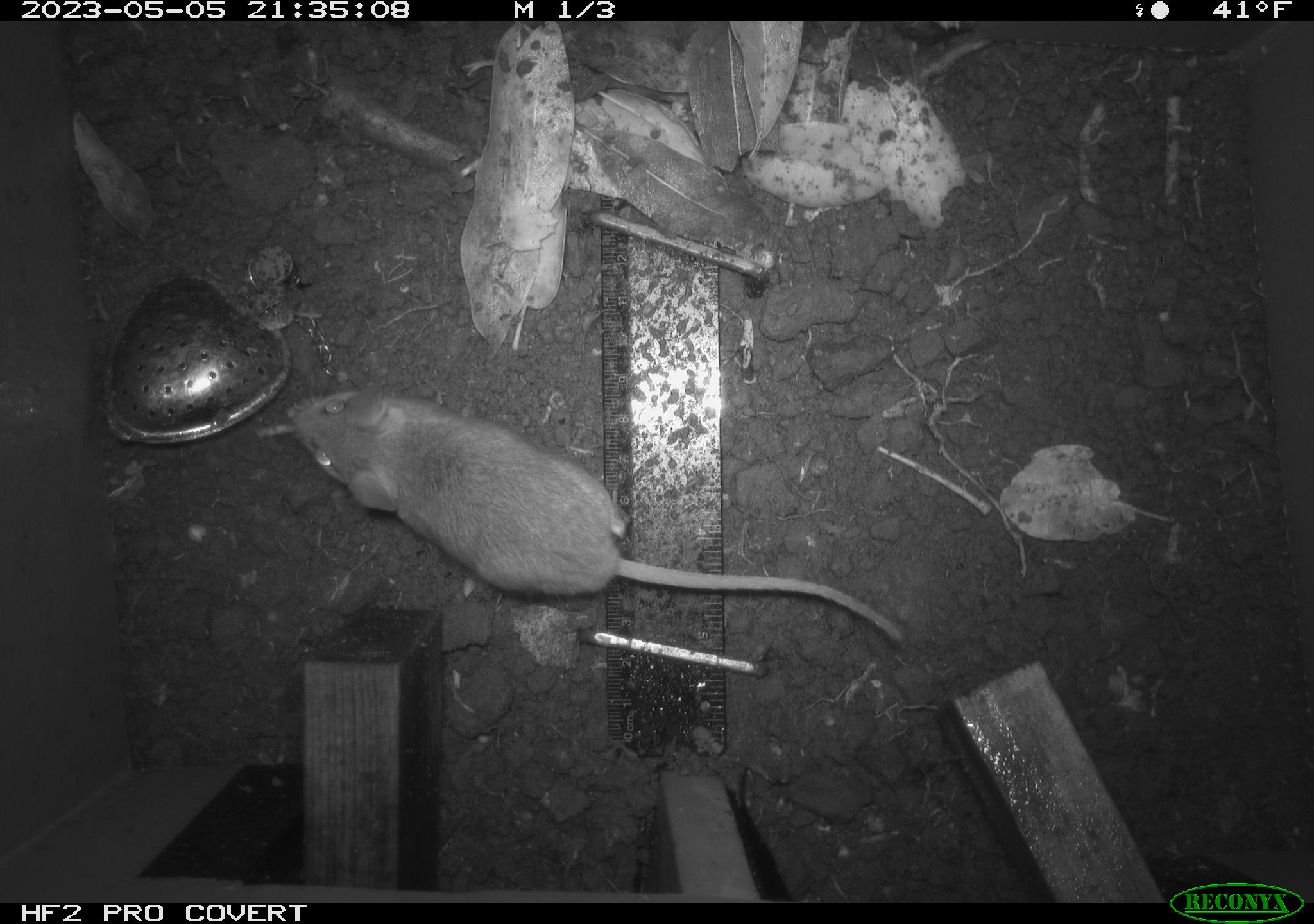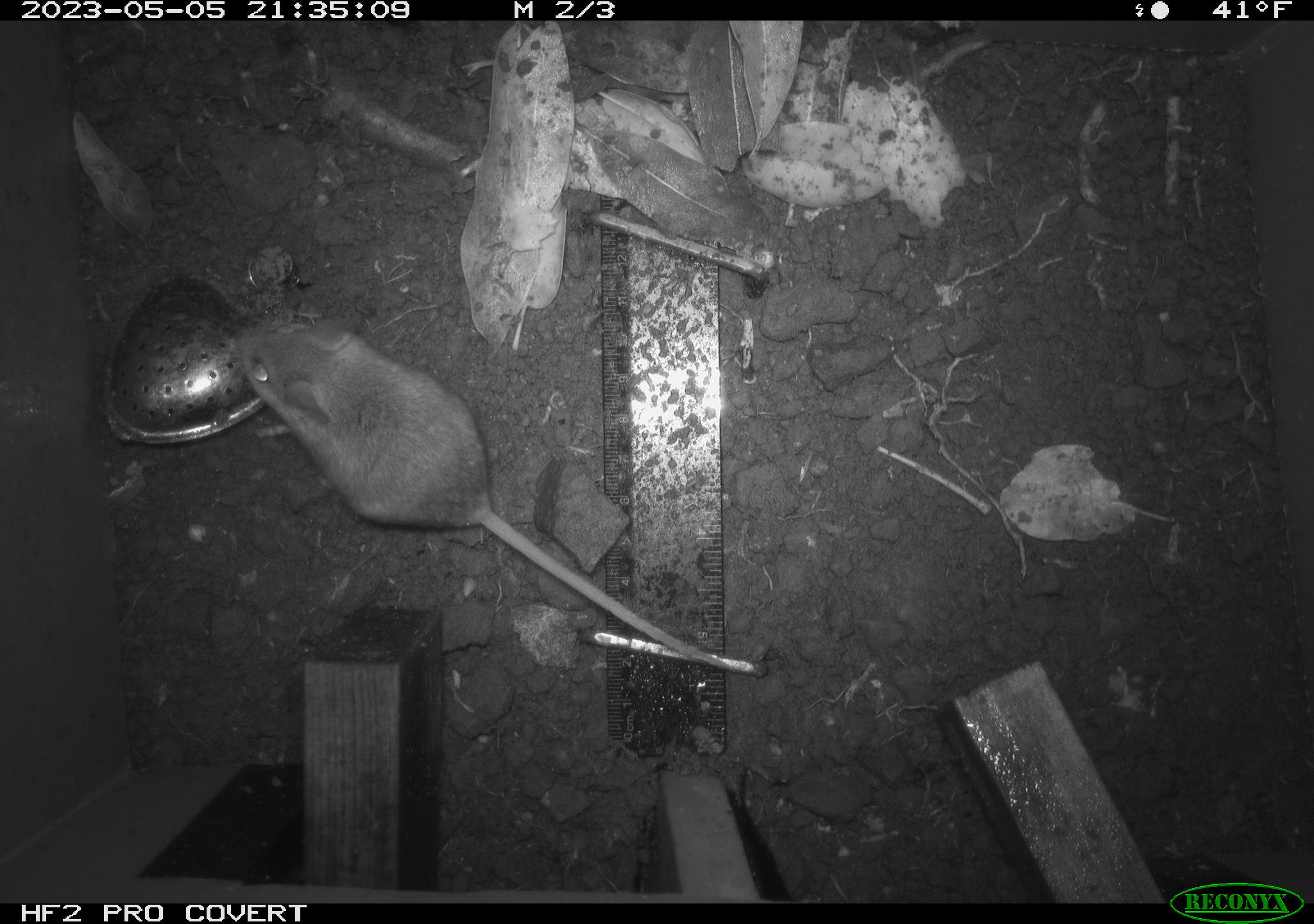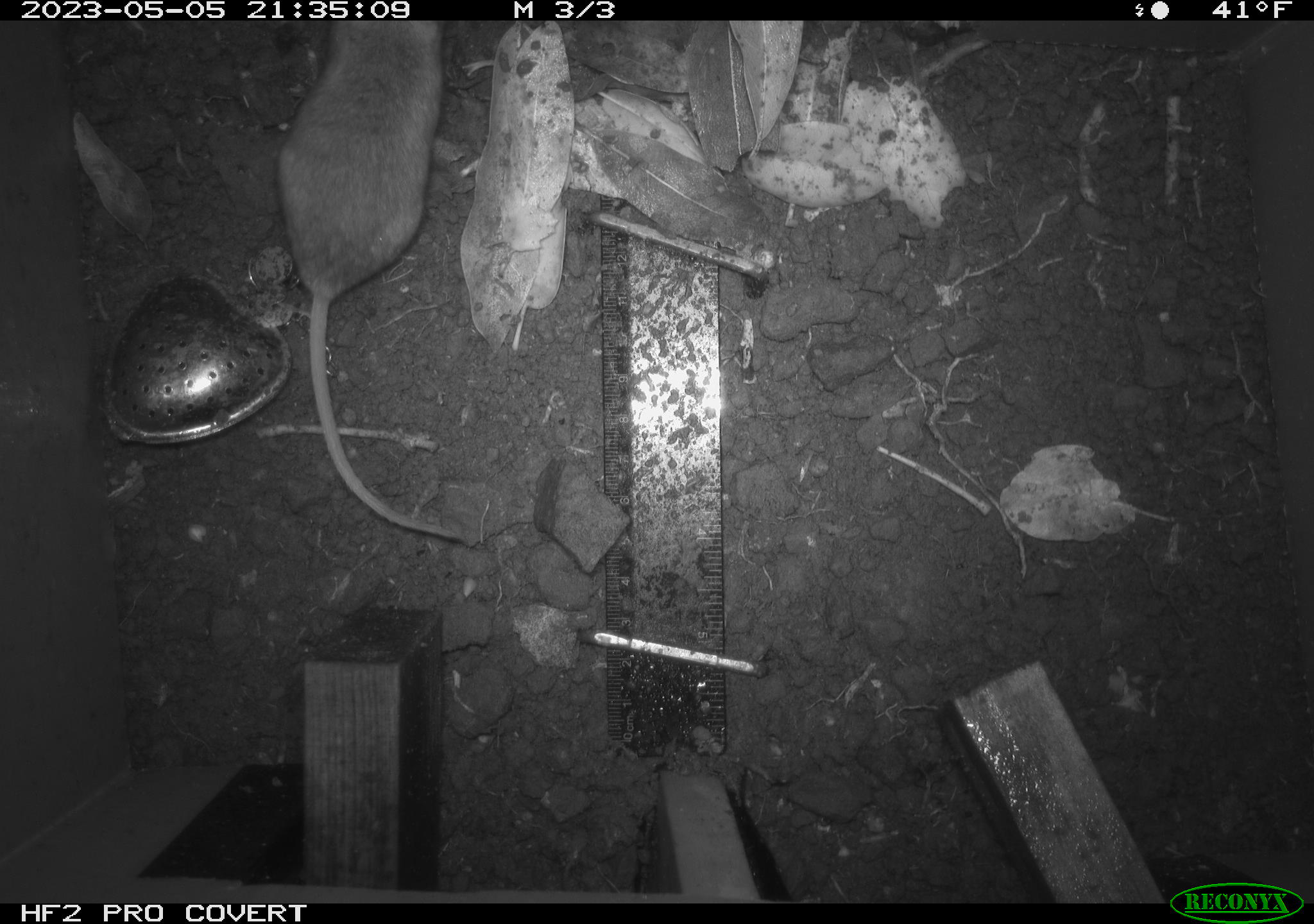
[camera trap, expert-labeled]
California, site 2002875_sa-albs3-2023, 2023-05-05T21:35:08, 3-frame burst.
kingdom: Animalia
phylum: Chordata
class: Mammalia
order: Rodentia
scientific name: Rodentia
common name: mouse species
Mouse species (Rodentia).